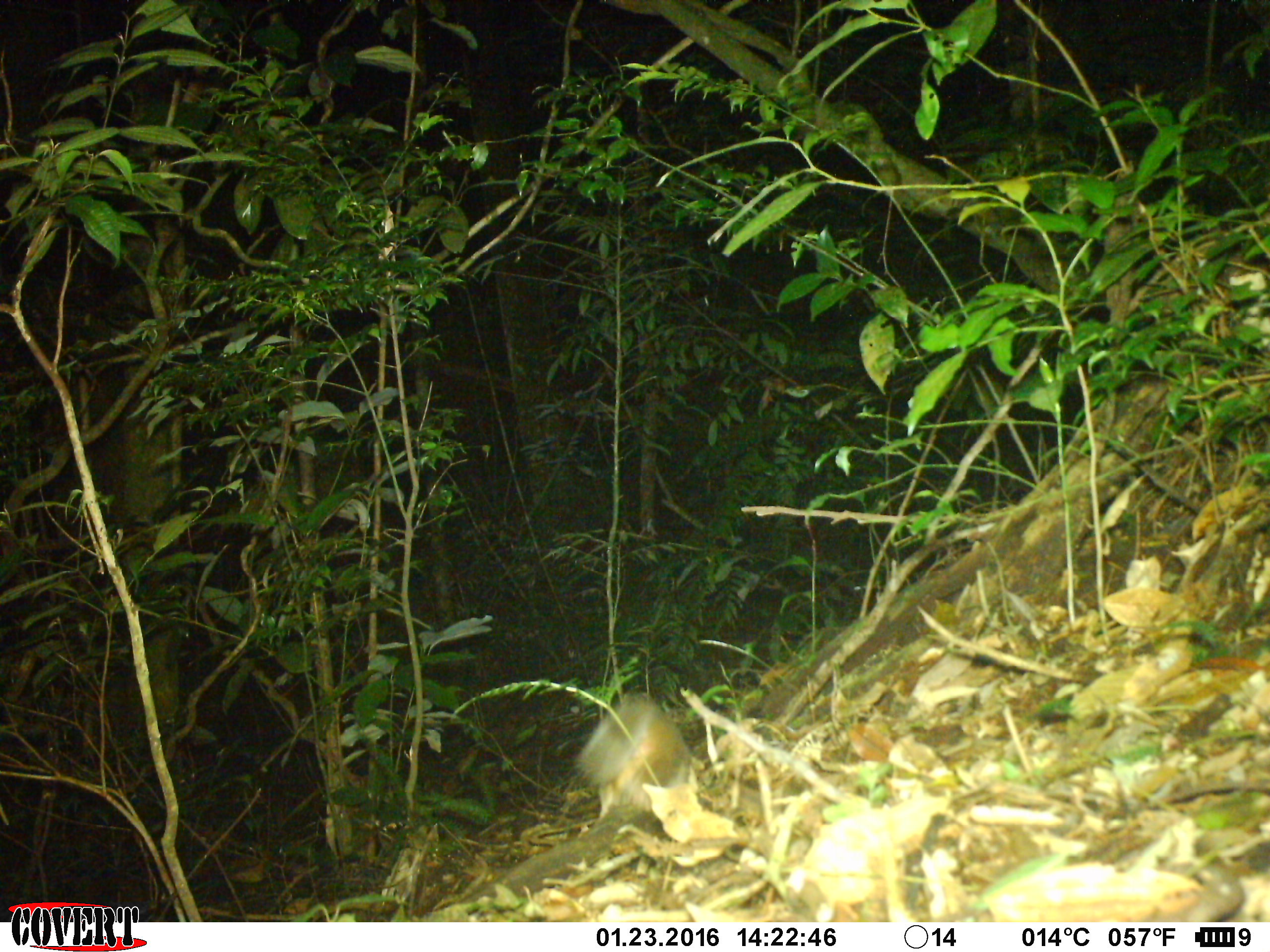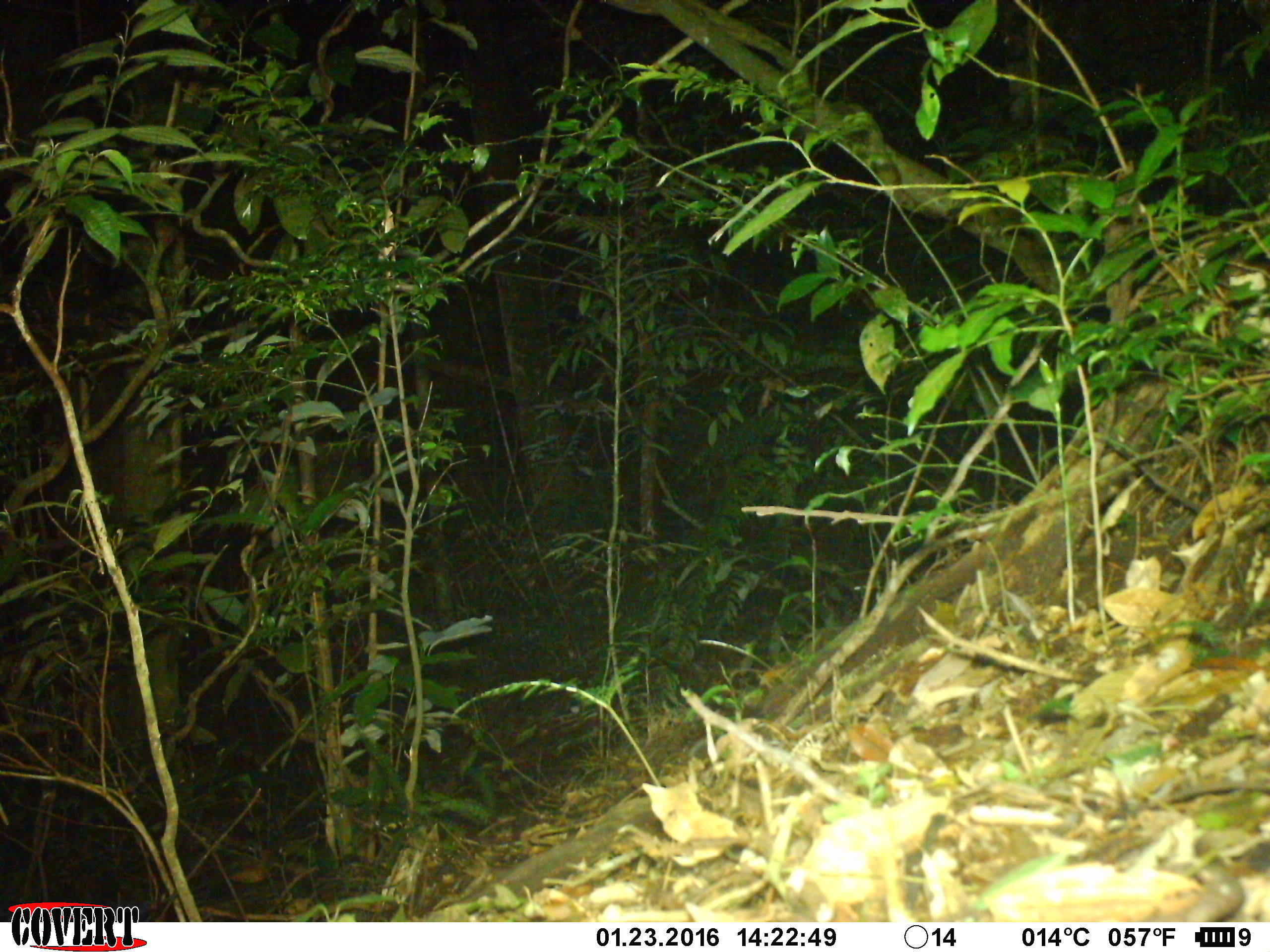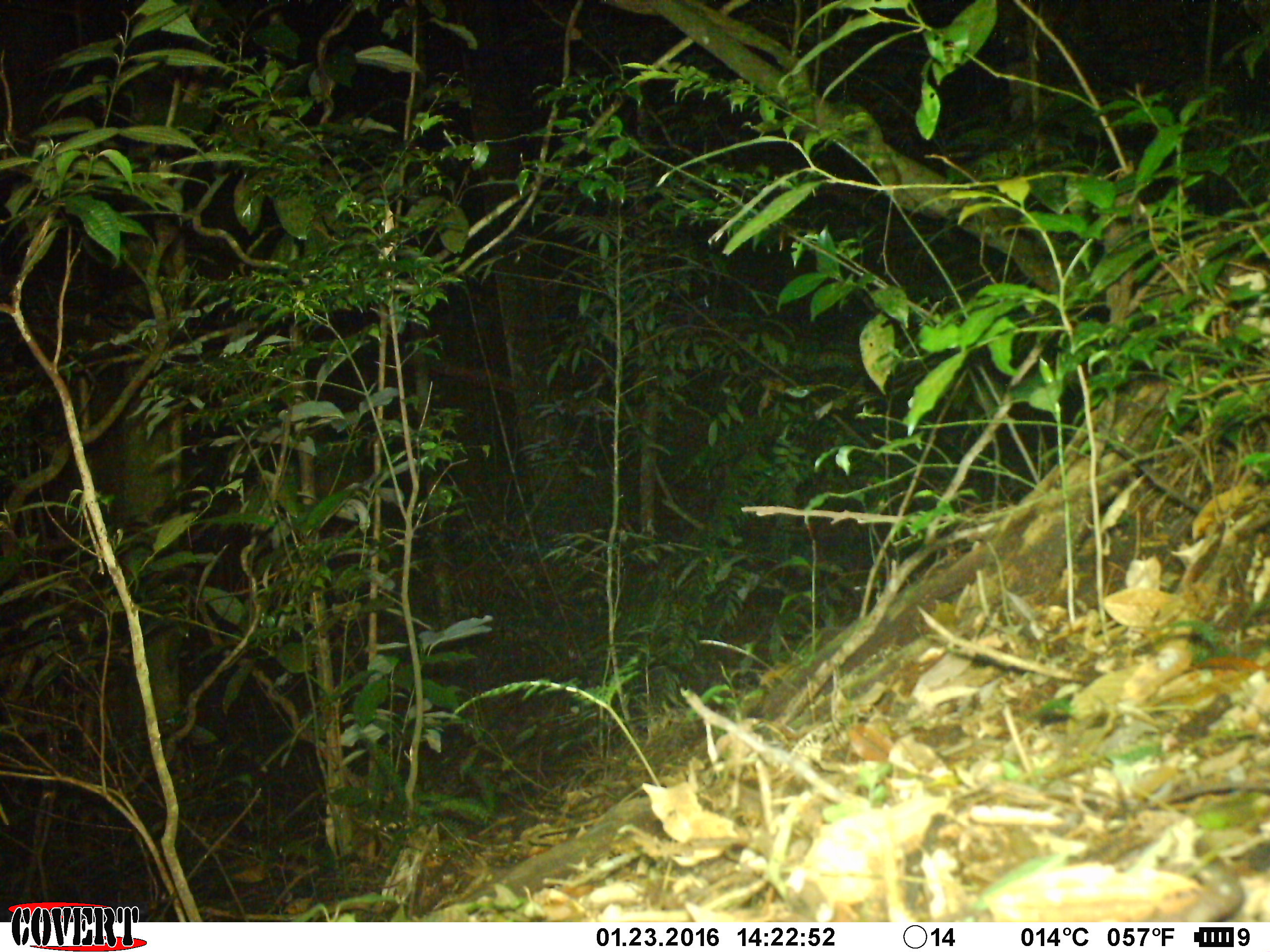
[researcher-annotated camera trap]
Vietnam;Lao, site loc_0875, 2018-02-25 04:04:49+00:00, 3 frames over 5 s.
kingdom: Animalia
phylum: Chordata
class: Mammalia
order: Carnivora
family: Mustelidae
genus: Melogale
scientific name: Melogale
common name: ferret badger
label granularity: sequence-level